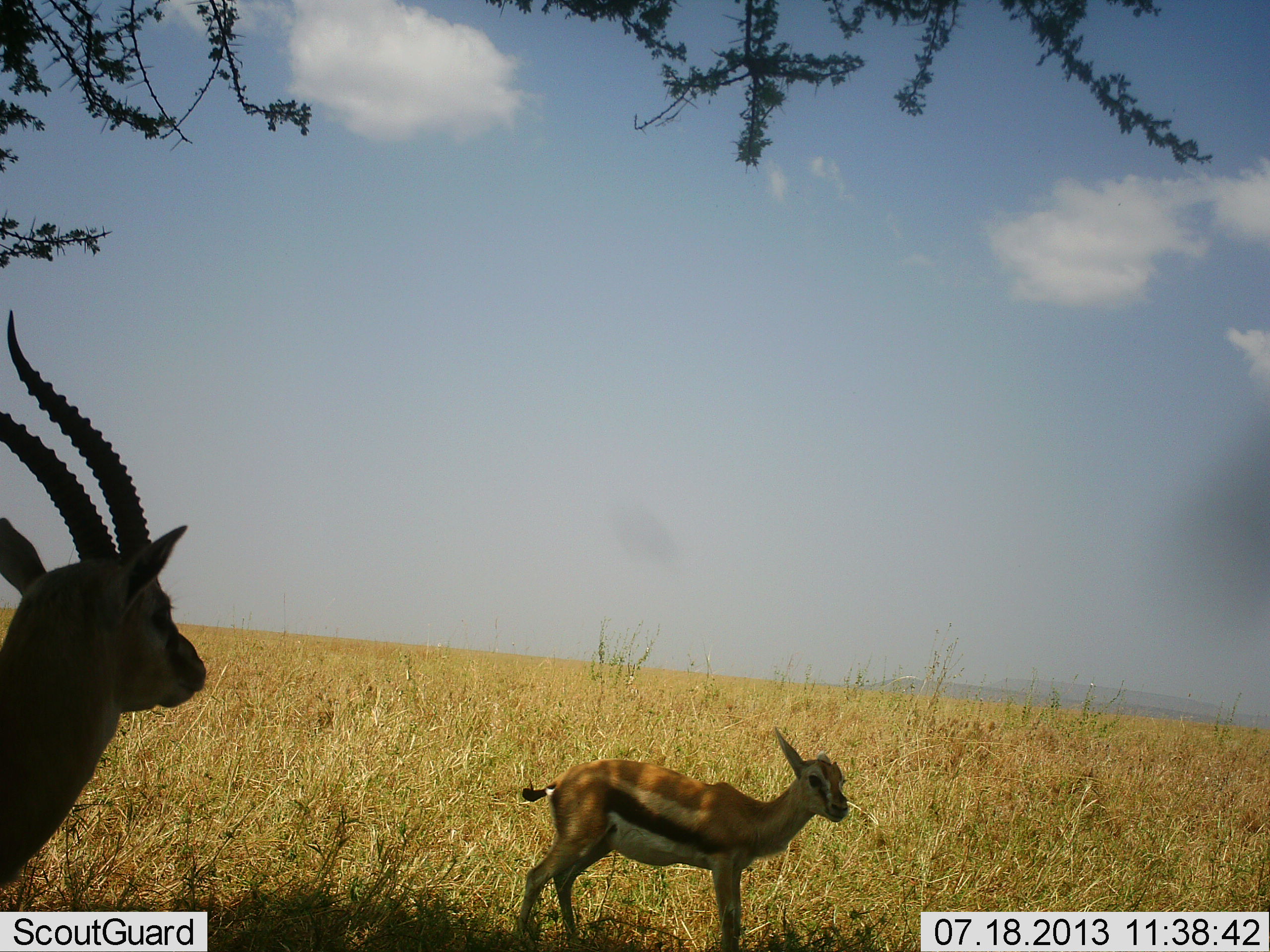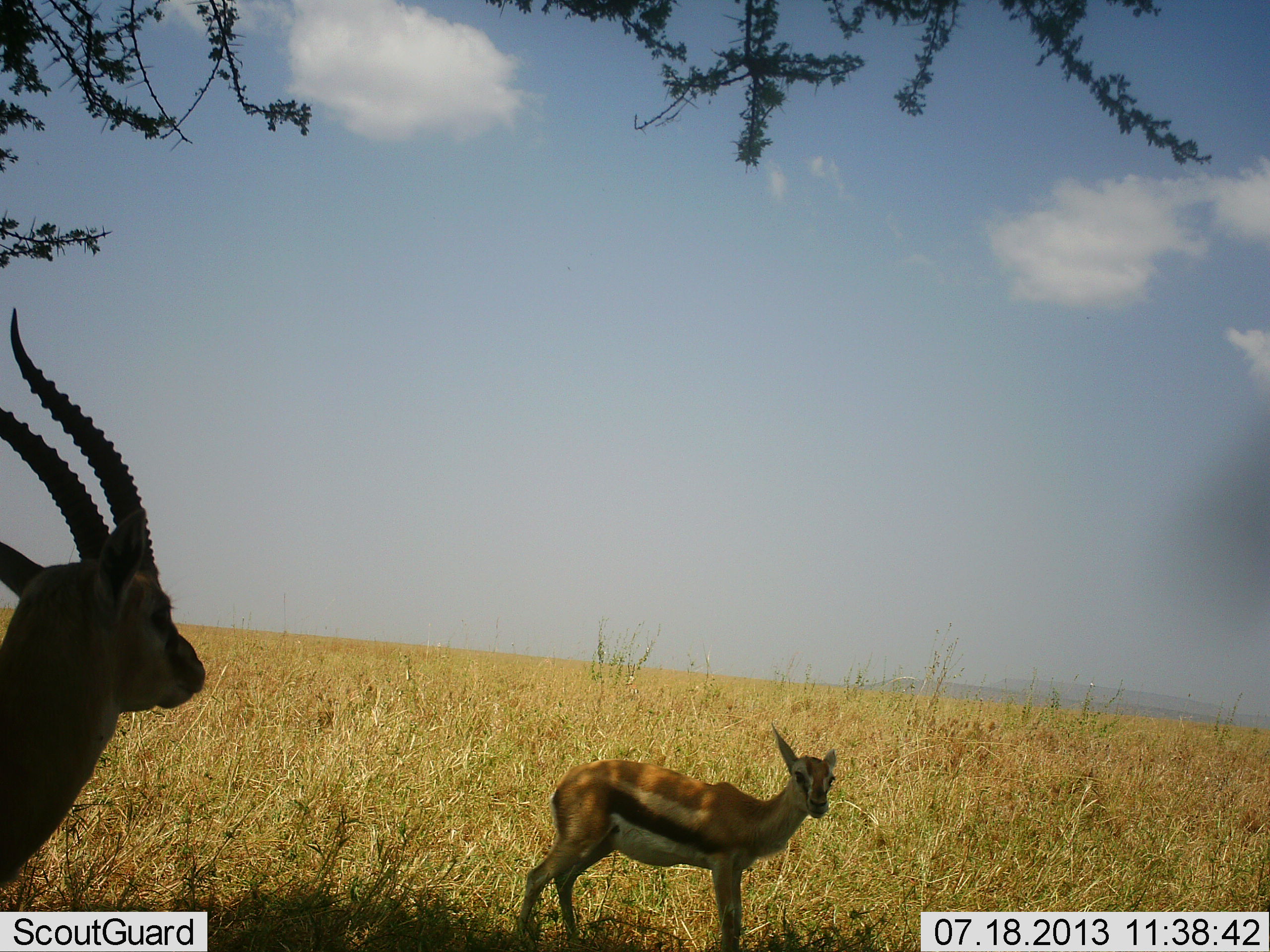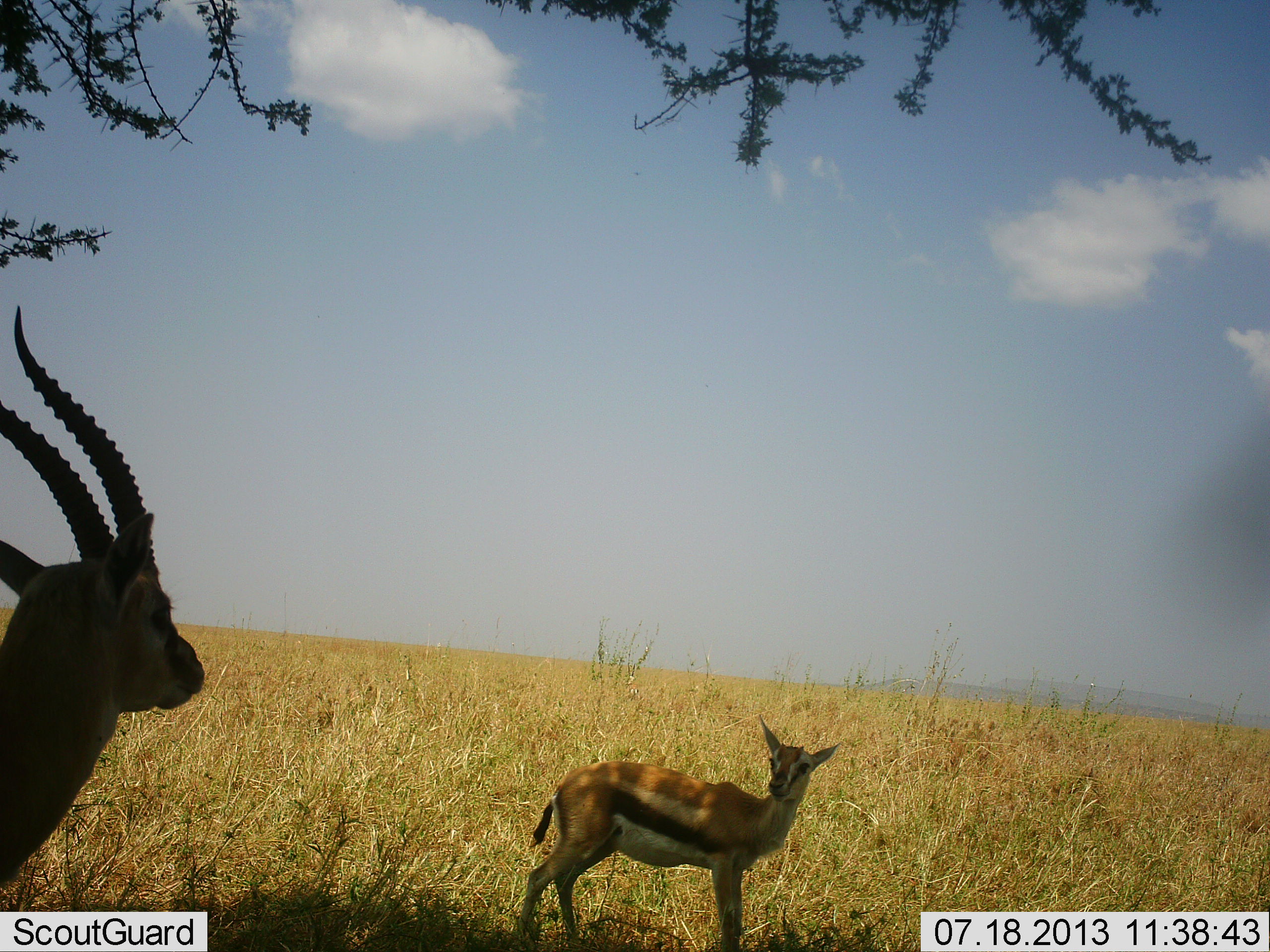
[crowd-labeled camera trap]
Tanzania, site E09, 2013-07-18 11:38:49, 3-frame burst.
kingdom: Animalia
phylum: Chordata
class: Mammalia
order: Artiodactyla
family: Bovidae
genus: Eudorcas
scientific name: Eudorcas thomsonii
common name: thomson's gazelle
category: gazellethomsons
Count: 2.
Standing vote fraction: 100%.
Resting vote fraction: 0%.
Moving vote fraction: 0%.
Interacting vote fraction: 0%.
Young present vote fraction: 40%.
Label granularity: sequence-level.